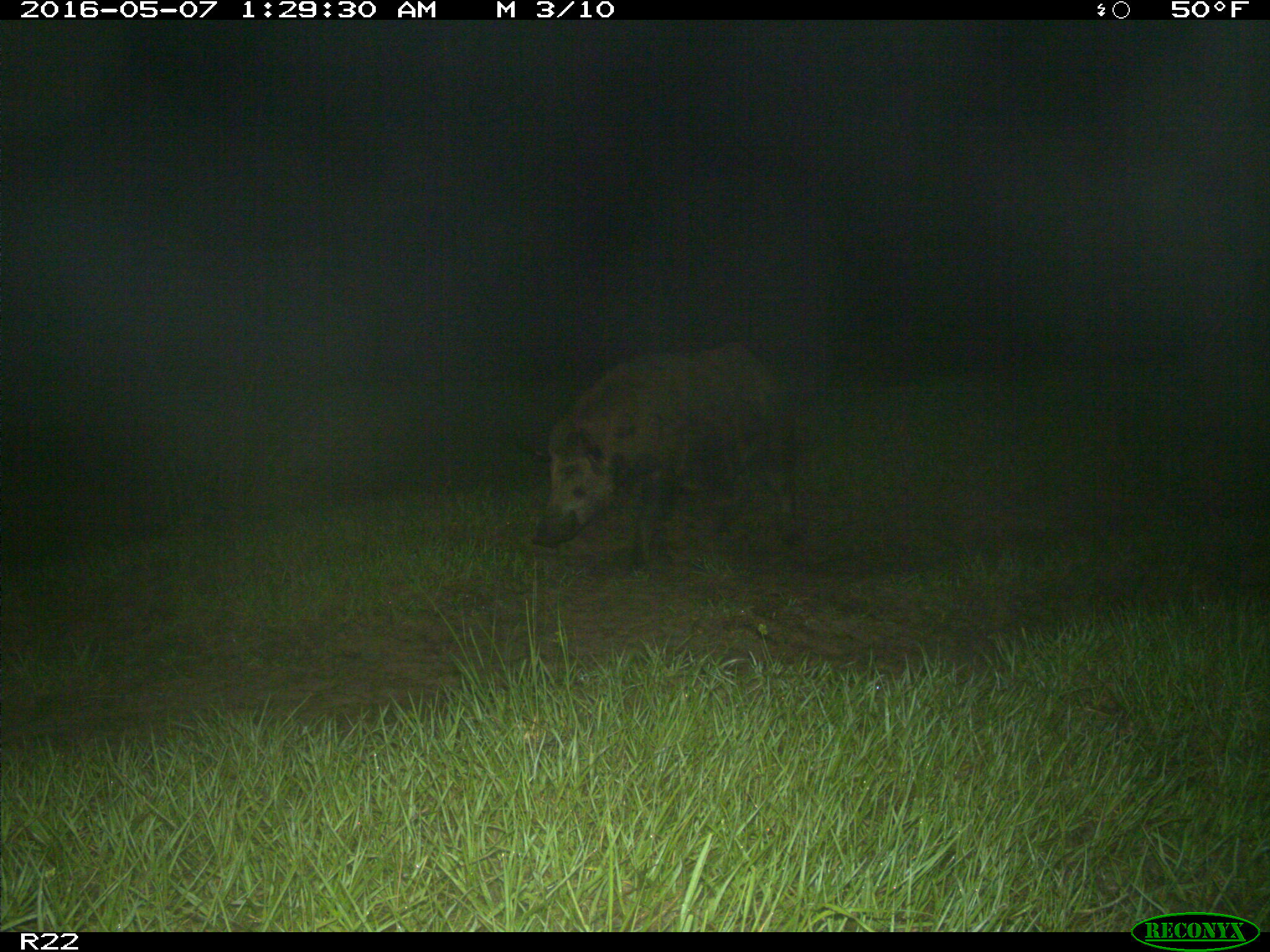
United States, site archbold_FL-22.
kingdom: Animalia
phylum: Chordata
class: Mammalia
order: Artiodactyla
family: Suidae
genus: Sus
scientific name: Sus scrofa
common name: wild boar